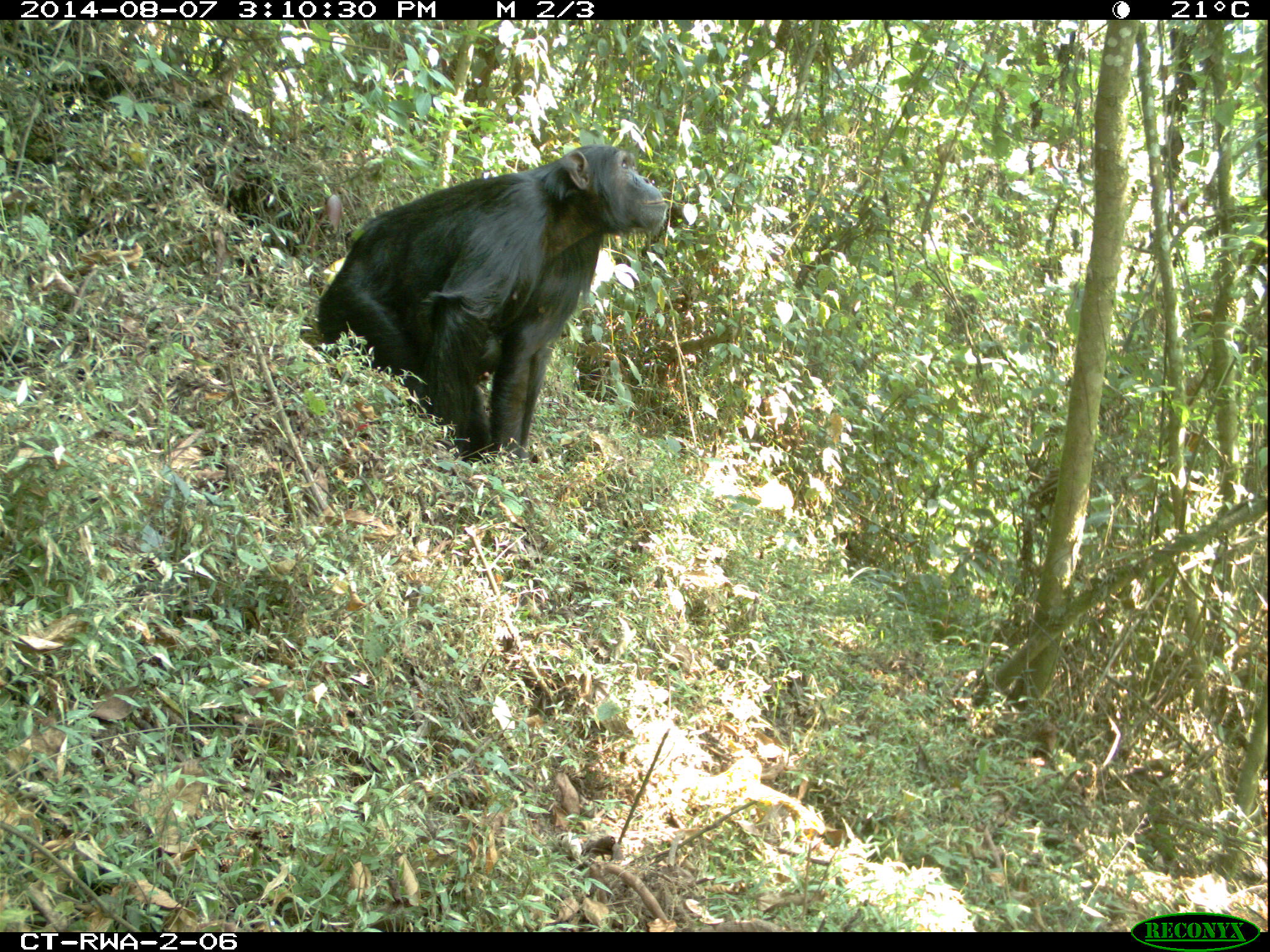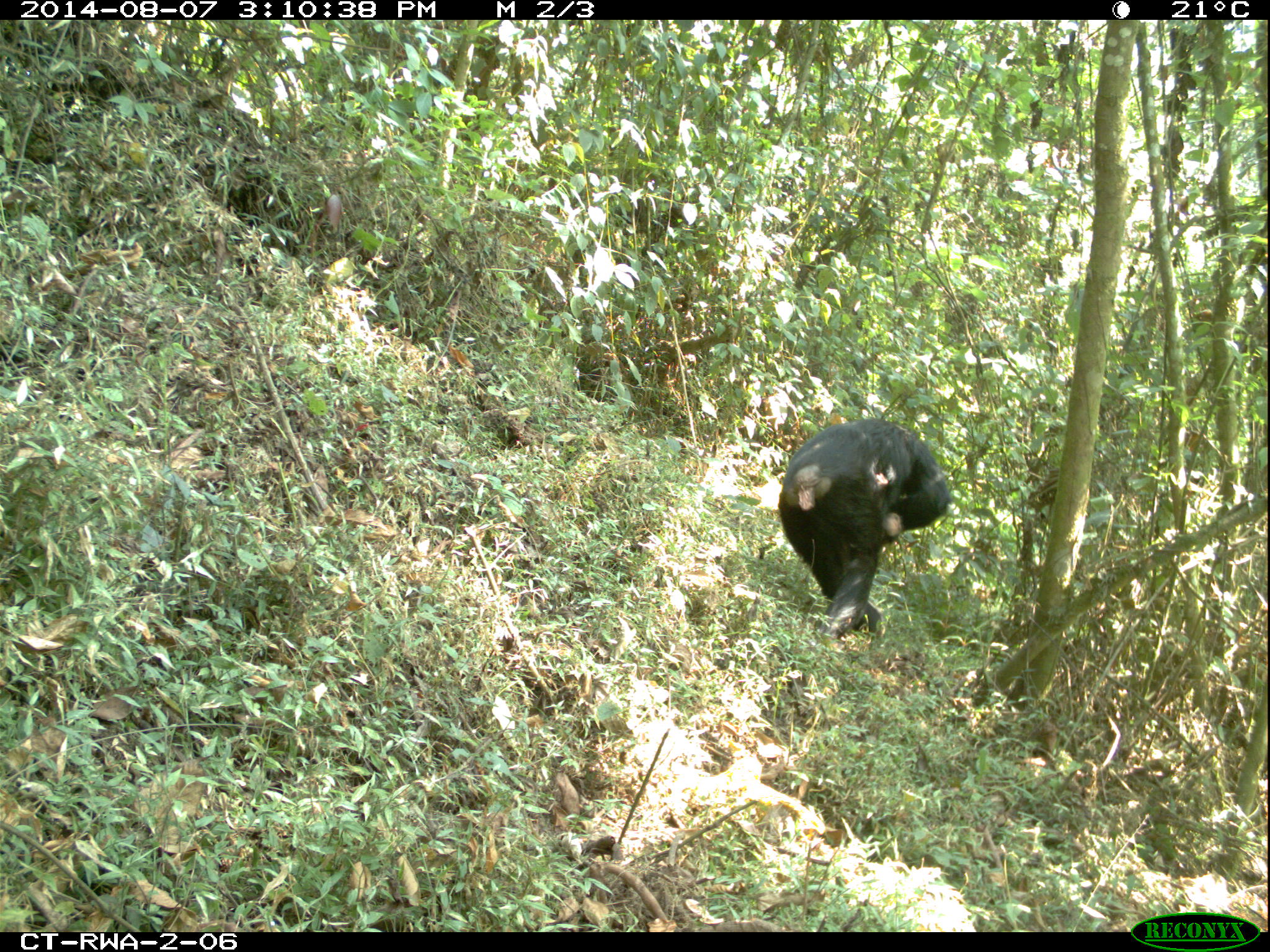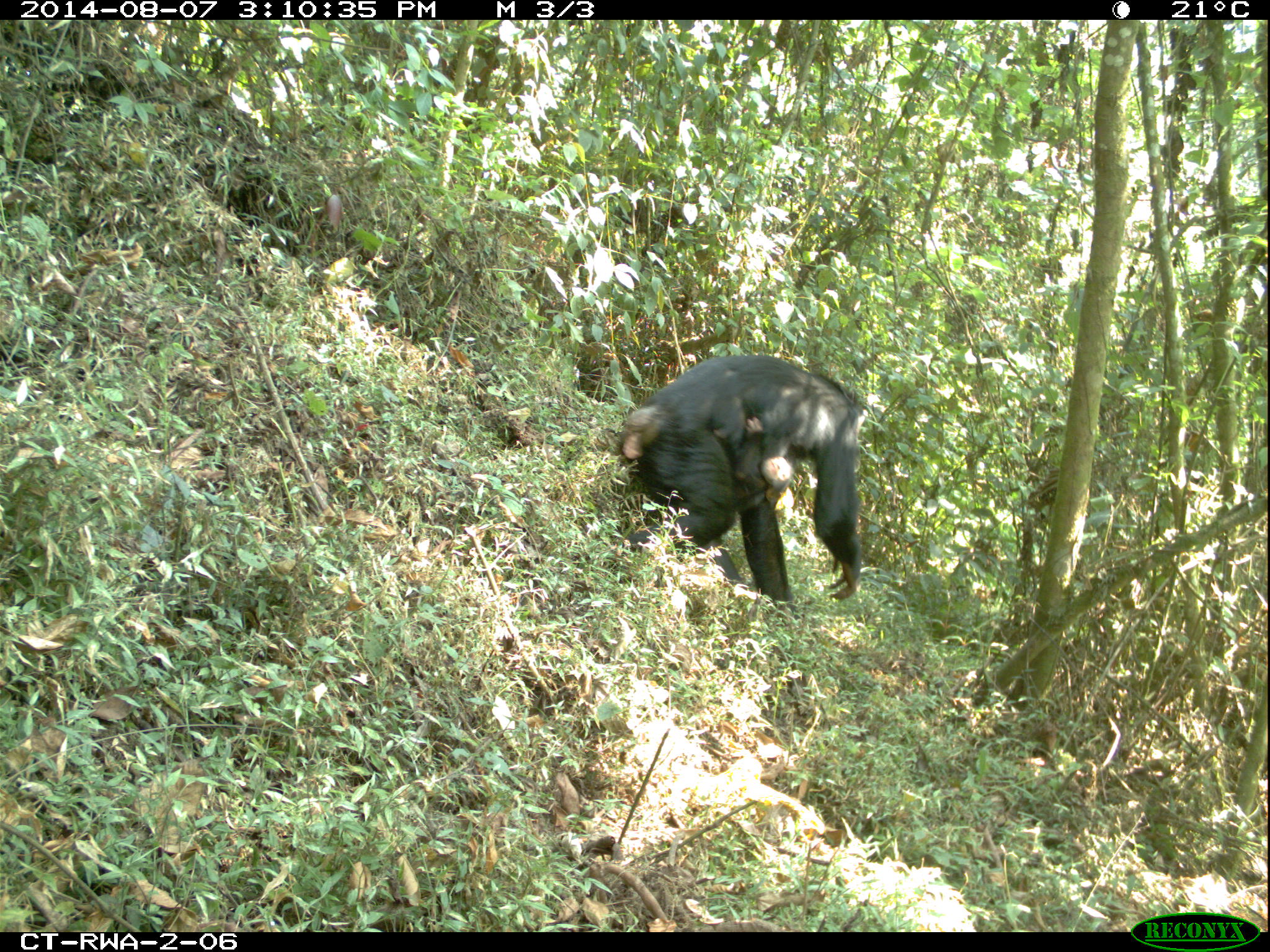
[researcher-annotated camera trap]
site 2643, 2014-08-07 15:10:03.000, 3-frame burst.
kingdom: Animalia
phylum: Chordata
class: Mammalia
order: Primates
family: Hominidae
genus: Pan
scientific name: Pan troglodytes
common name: chimpanzee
Pan troglodytes (chimpanzee), count 3.